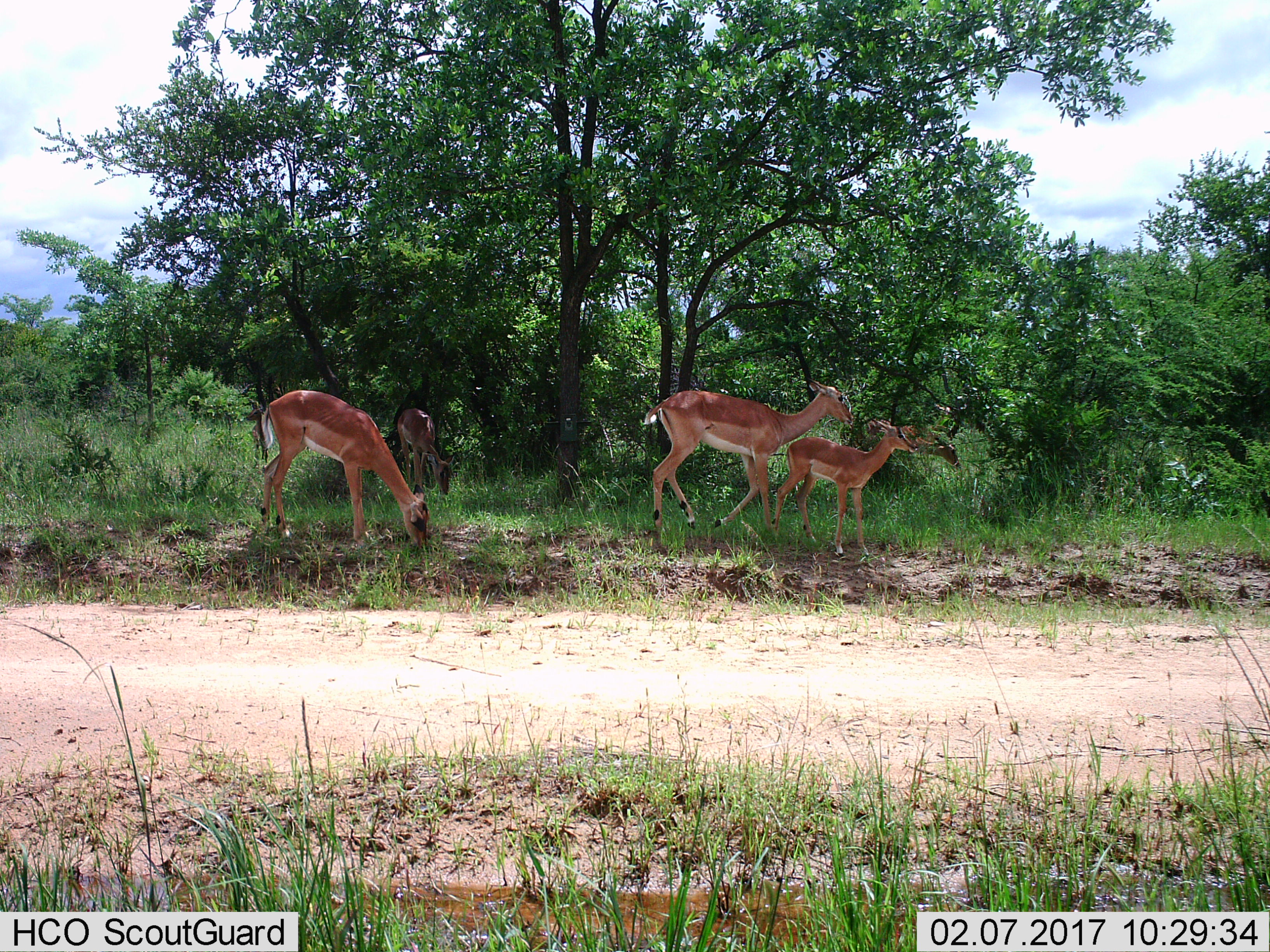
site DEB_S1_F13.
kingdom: Animalia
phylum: Chordata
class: Mammalia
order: Artiodactyla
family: Bovidae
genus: Aepyceros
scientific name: Aepyceros melampus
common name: impala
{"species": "impala (Aepyceros melampus)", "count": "4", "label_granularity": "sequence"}